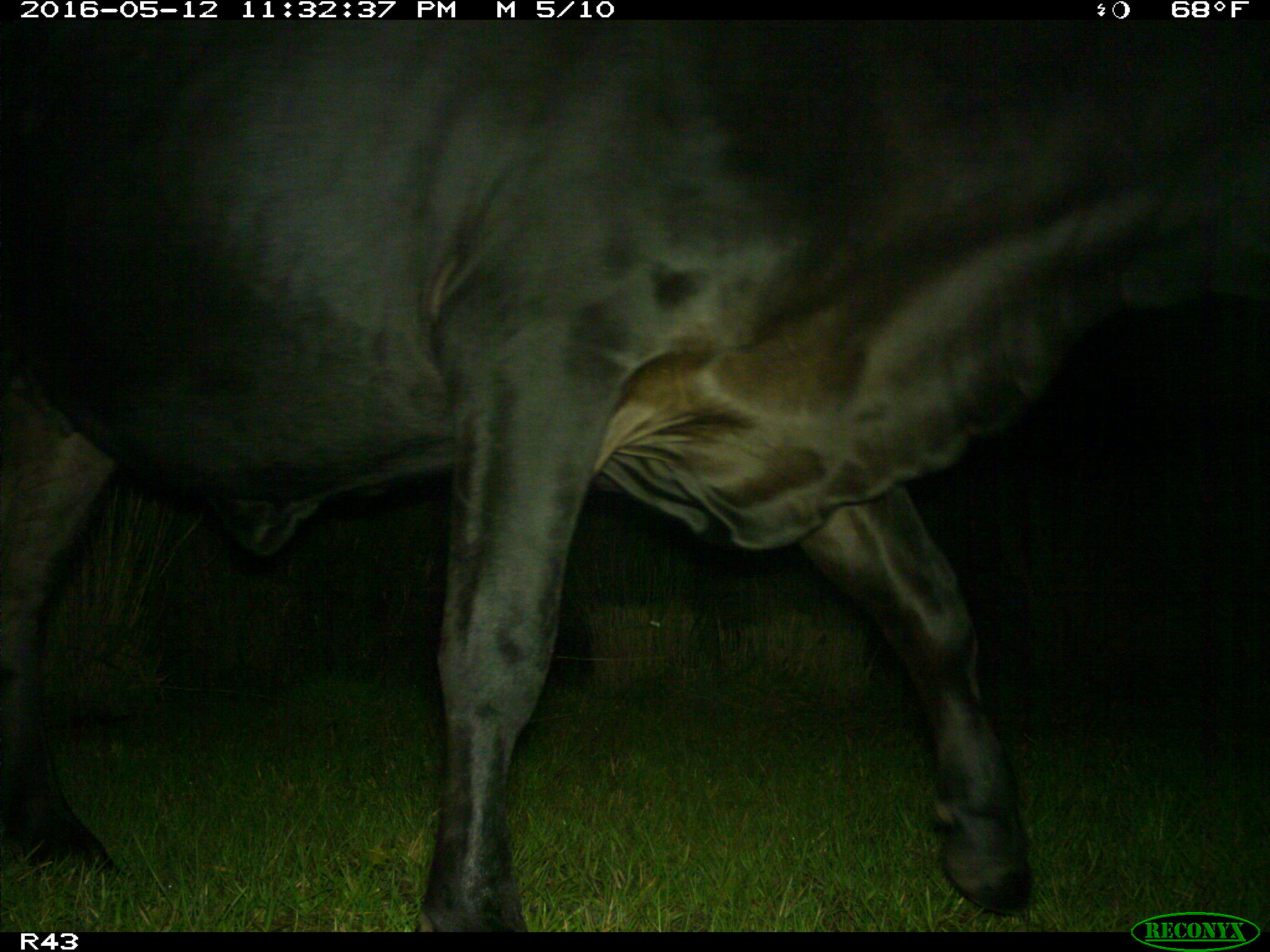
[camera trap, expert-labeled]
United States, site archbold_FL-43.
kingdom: Animalia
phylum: Chordata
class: Mammalia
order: Artiodactyla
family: Bovidae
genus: Bos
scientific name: Bos taurus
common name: domestic cow